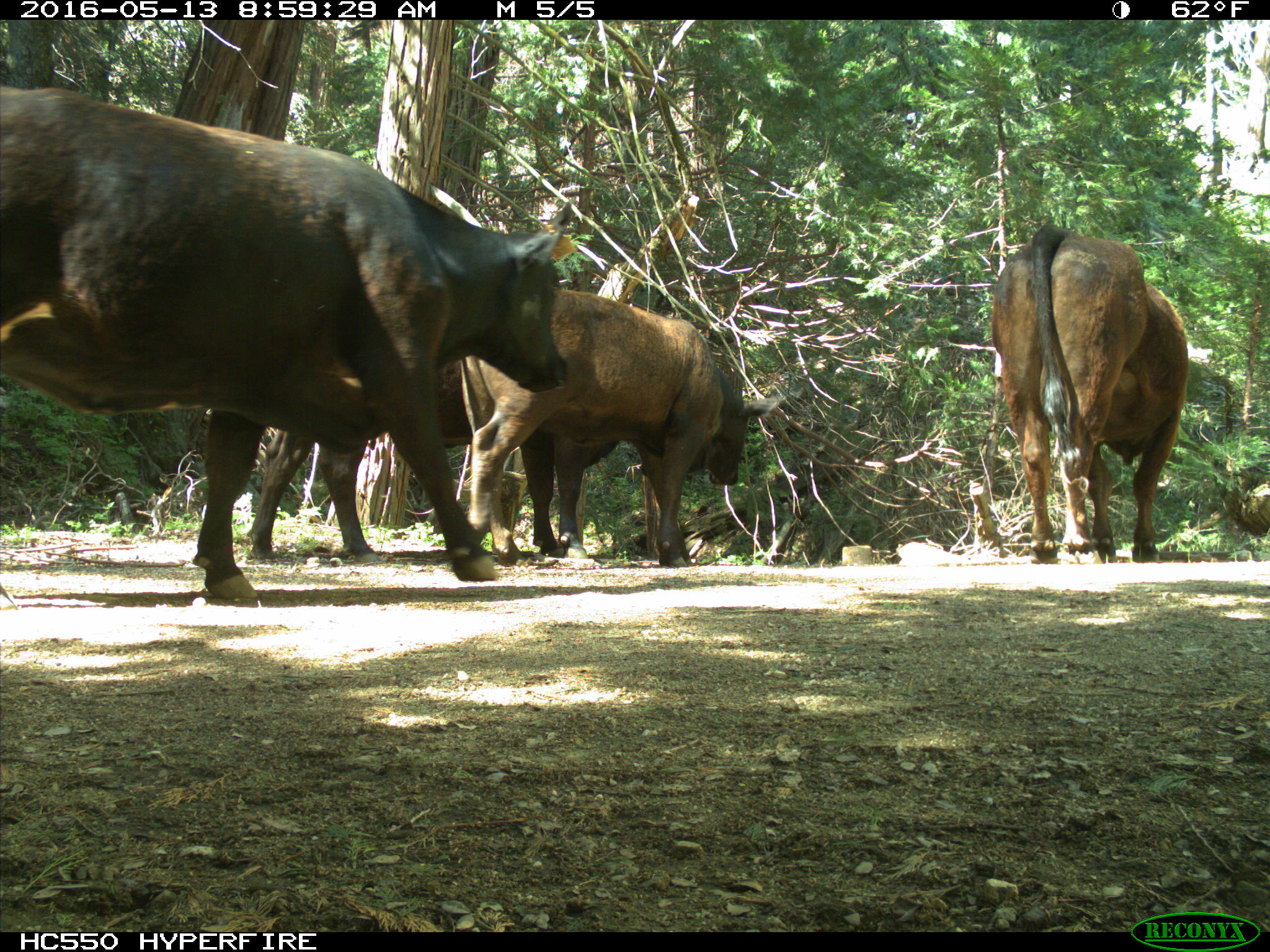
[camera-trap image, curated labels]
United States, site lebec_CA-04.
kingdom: Animalia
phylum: Chordata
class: Mammalia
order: Artiodactyla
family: Bovidae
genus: Bos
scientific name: Bos taurus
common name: domestic cow